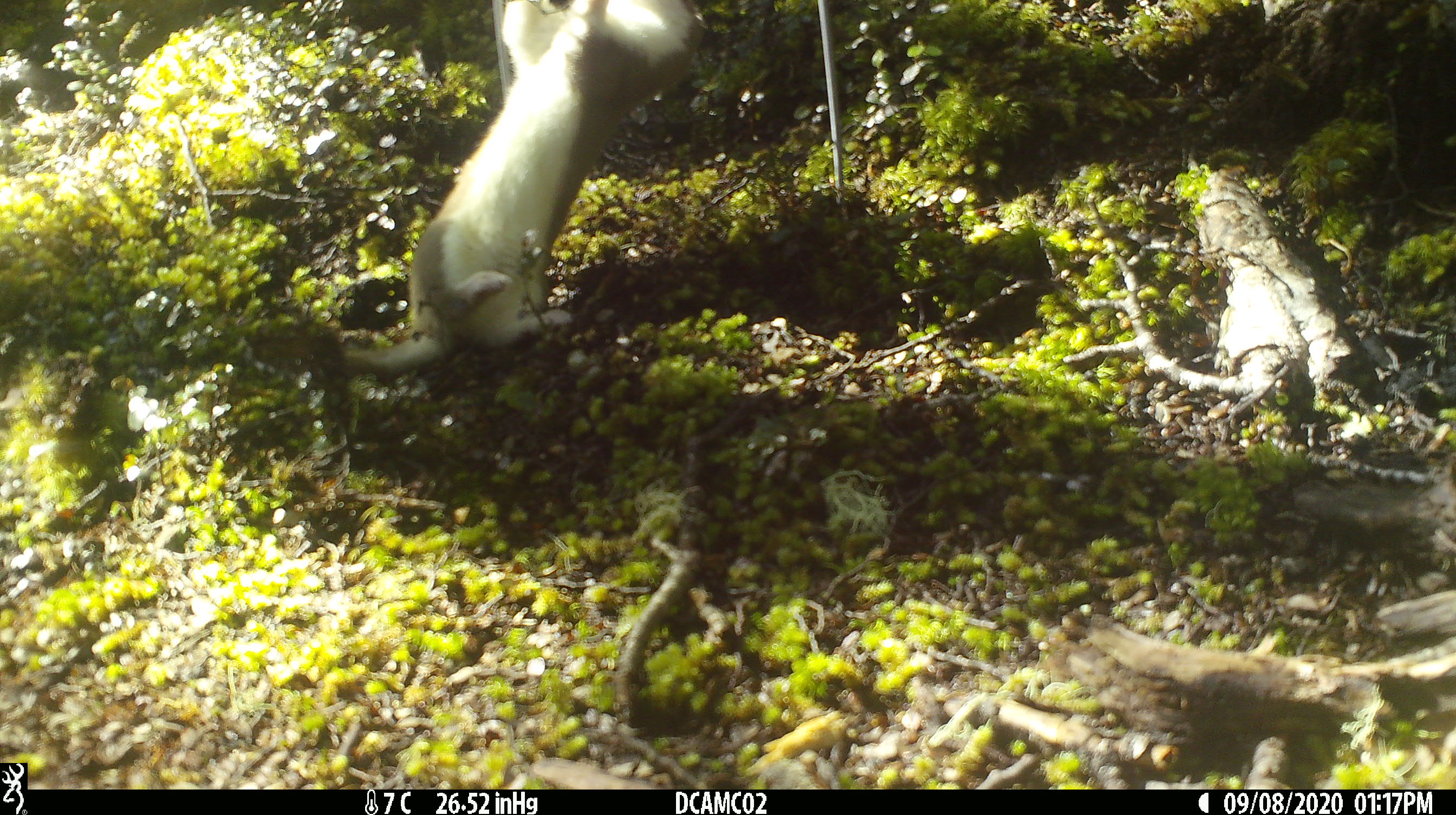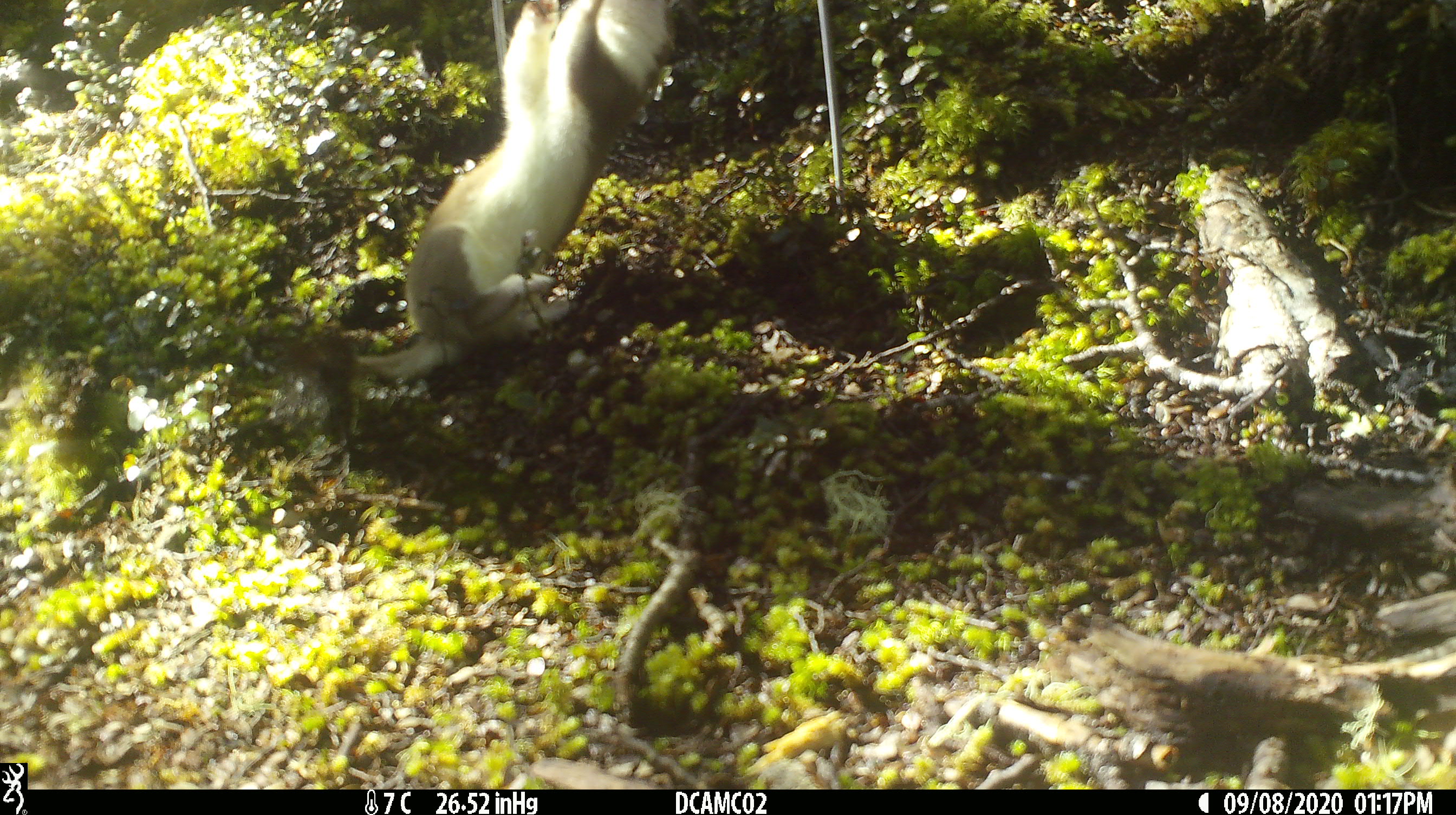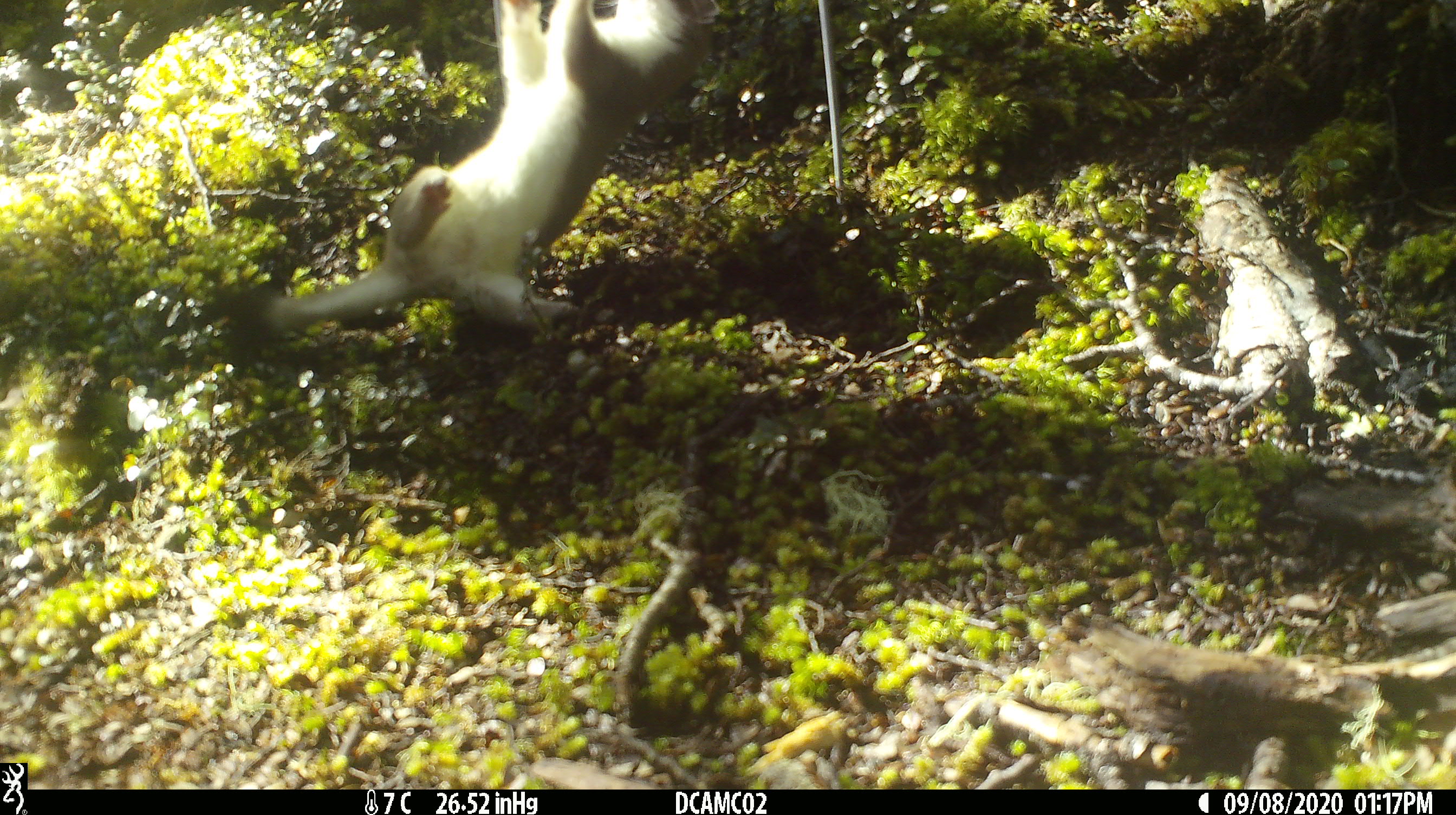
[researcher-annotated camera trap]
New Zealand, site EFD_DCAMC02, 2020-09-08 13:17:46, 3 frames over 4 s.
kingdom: Animalia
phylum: Chordata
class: Mammalia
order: Carnivora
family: Mustelidae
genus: Mustela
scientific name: Mustela erminea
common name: stoat